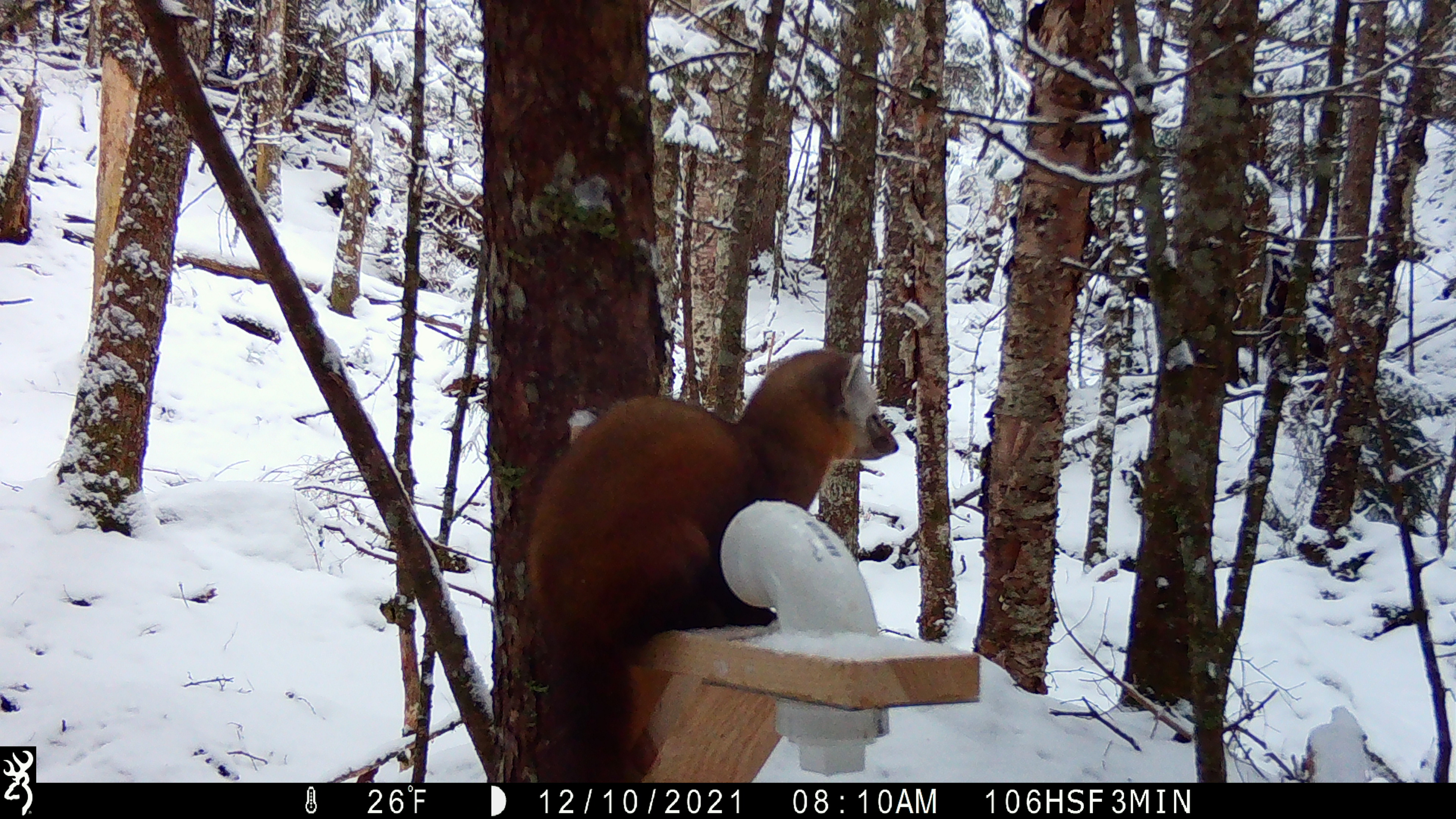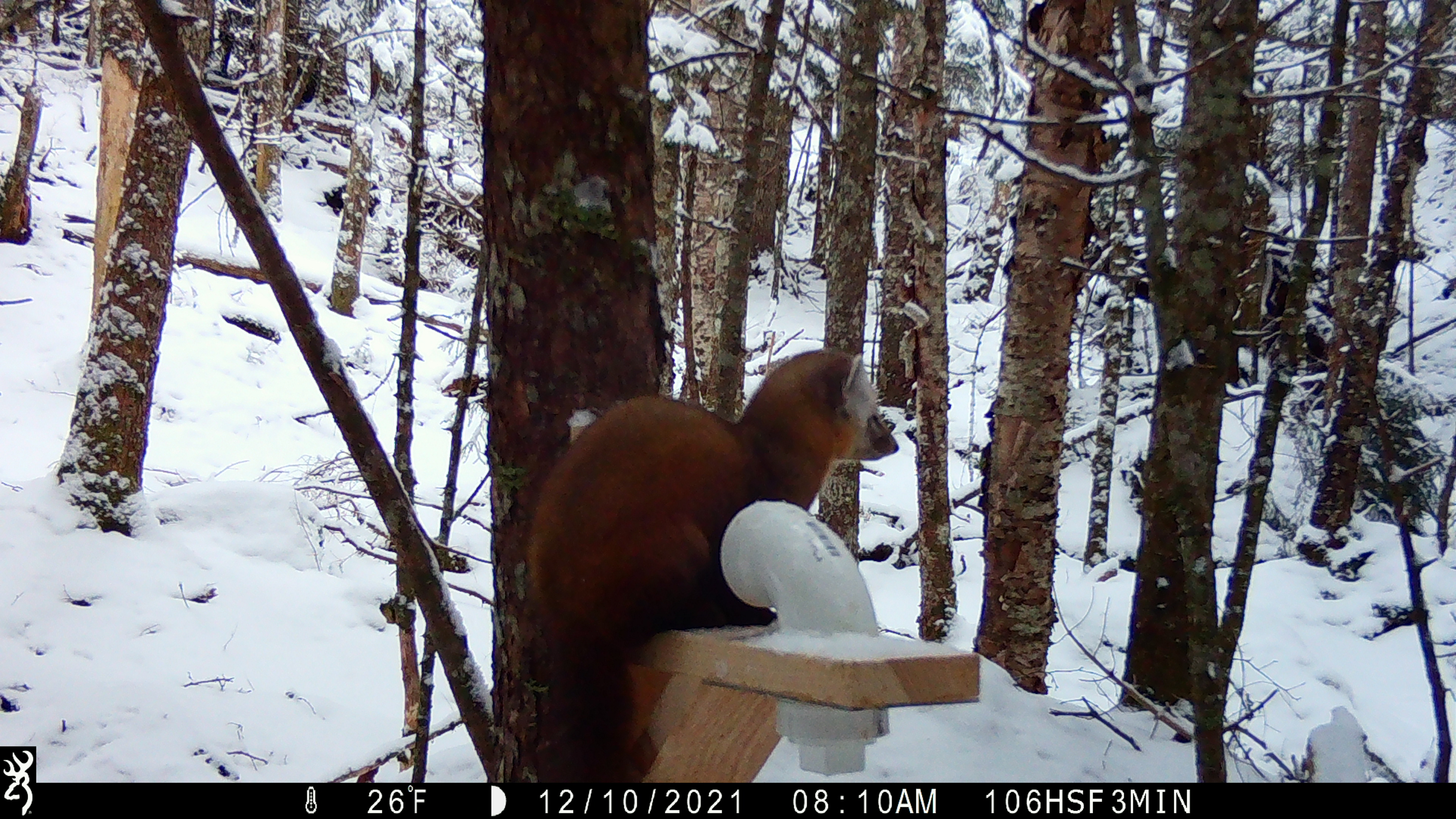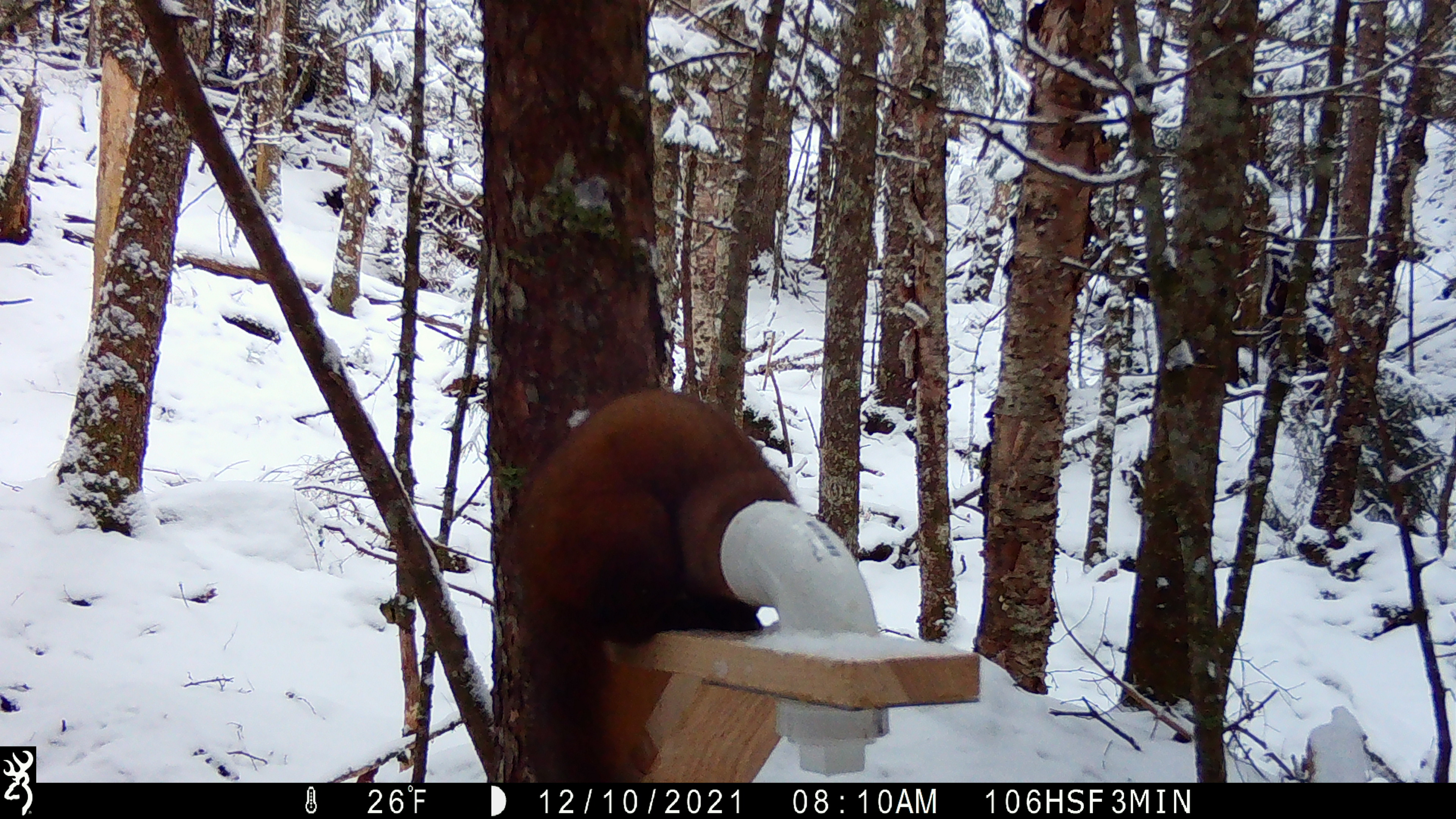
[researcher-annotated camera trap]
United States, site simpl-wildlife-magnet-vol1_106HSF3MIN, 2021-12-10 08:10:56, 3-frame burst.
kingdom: Animalia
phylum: Chordata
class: Mammalia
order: Carnivora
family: Mustelidae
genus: Martes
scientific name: Martes americana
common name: american marten